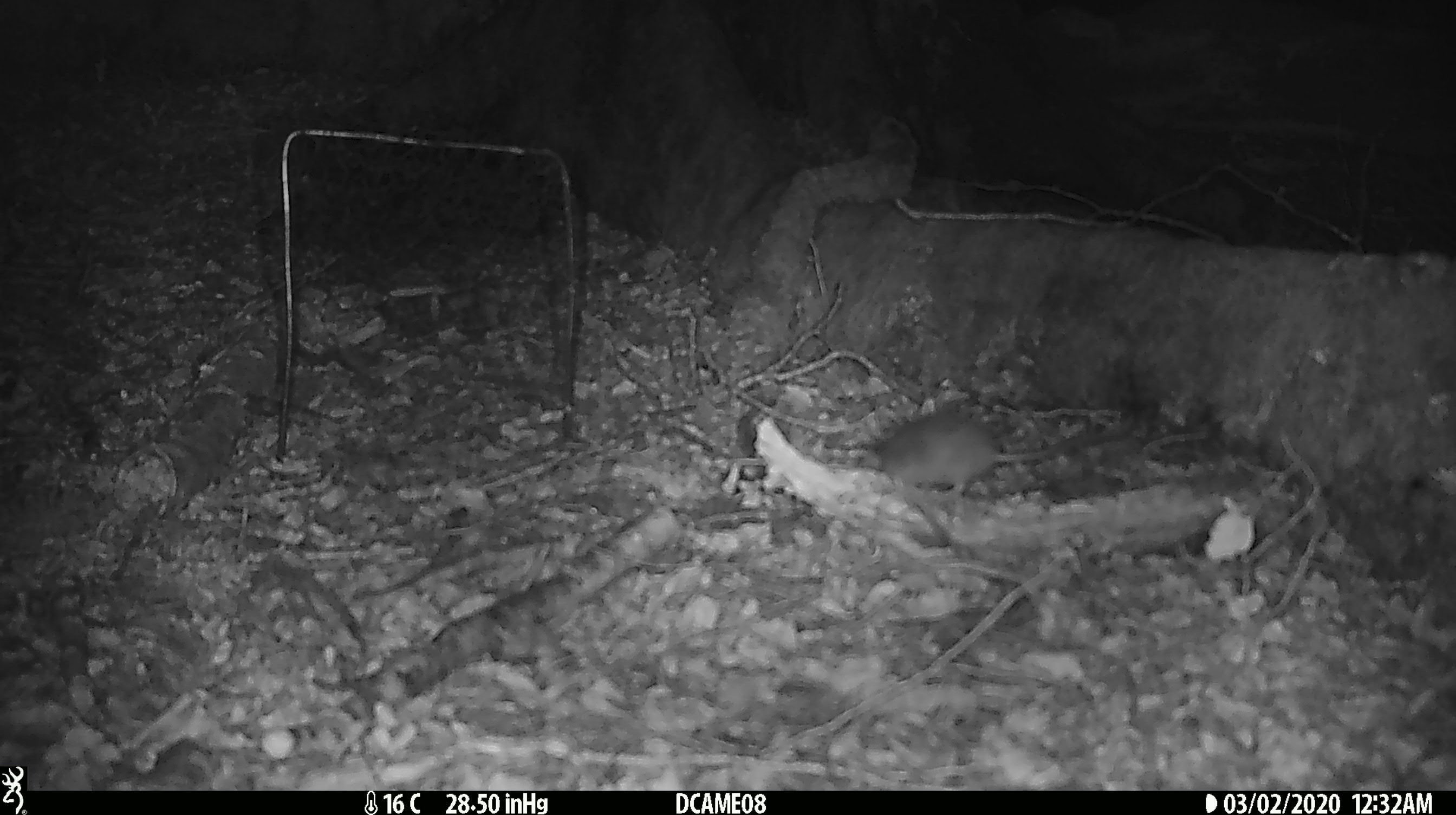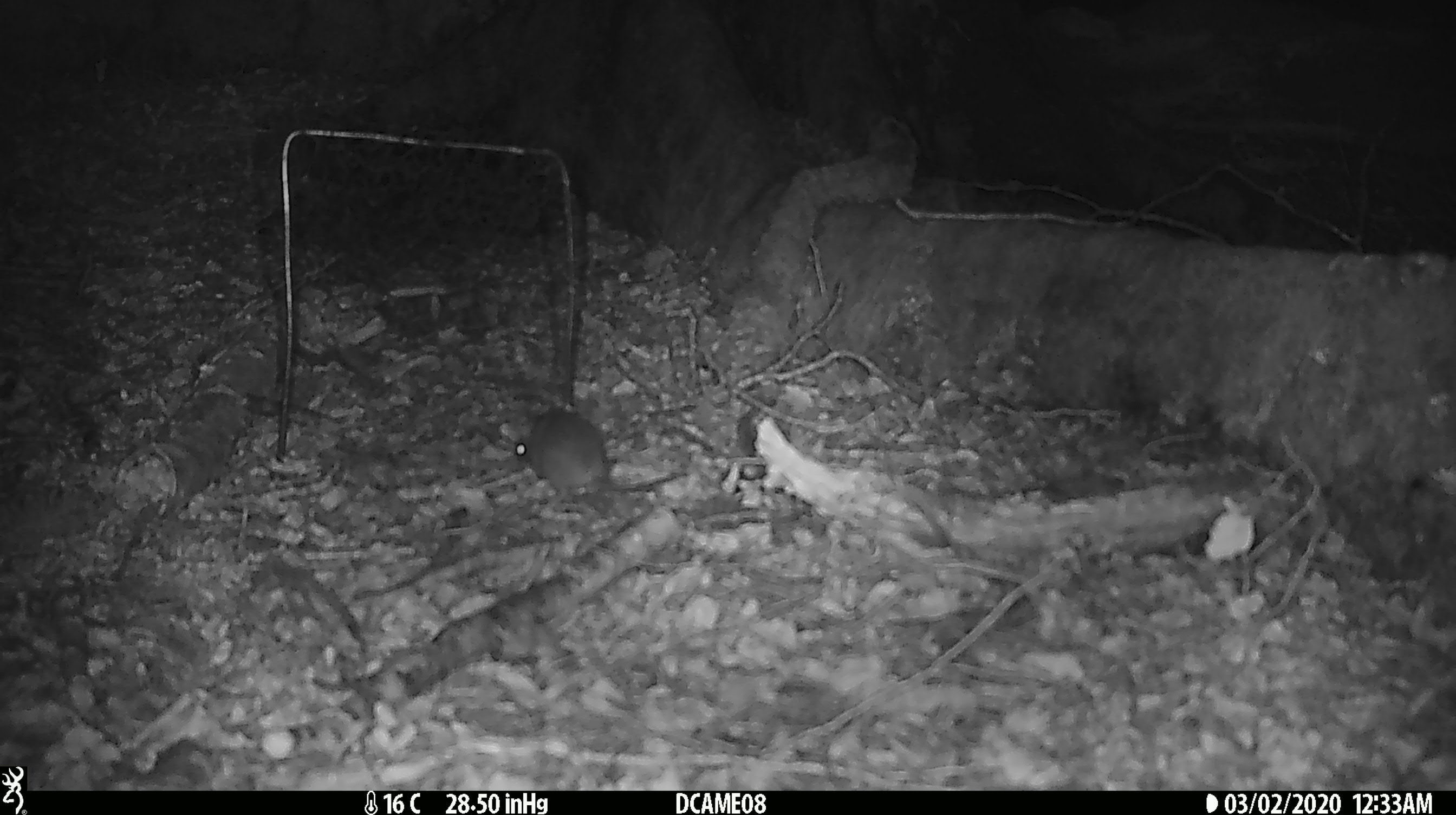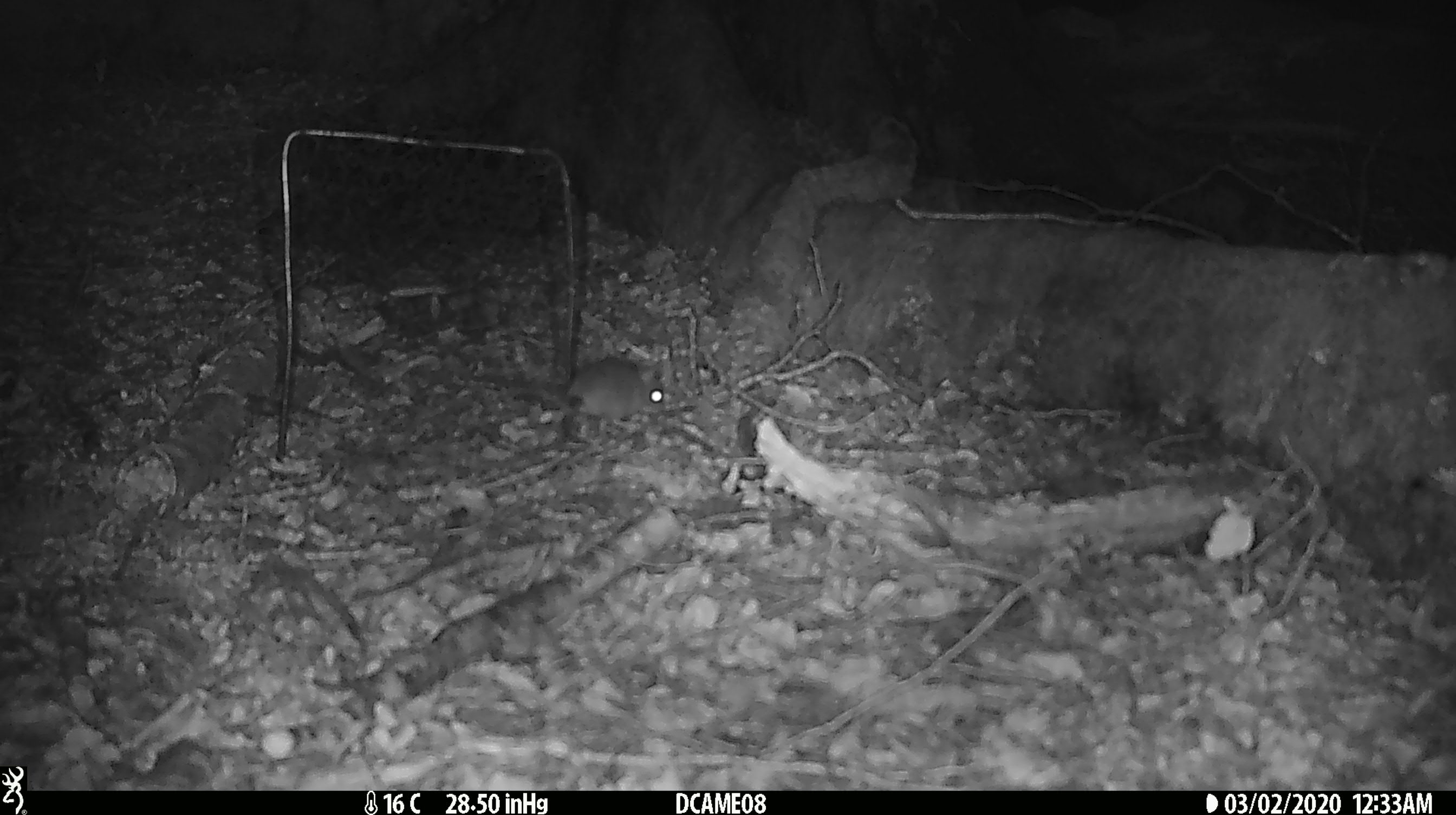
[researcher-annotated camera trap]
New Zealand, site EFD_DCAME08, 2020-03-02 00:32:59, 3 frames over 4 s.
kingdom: Animalia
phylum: Chordata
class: Mammalia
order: Rodentia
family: Muridae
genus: Mus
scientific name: Mus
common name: mouse